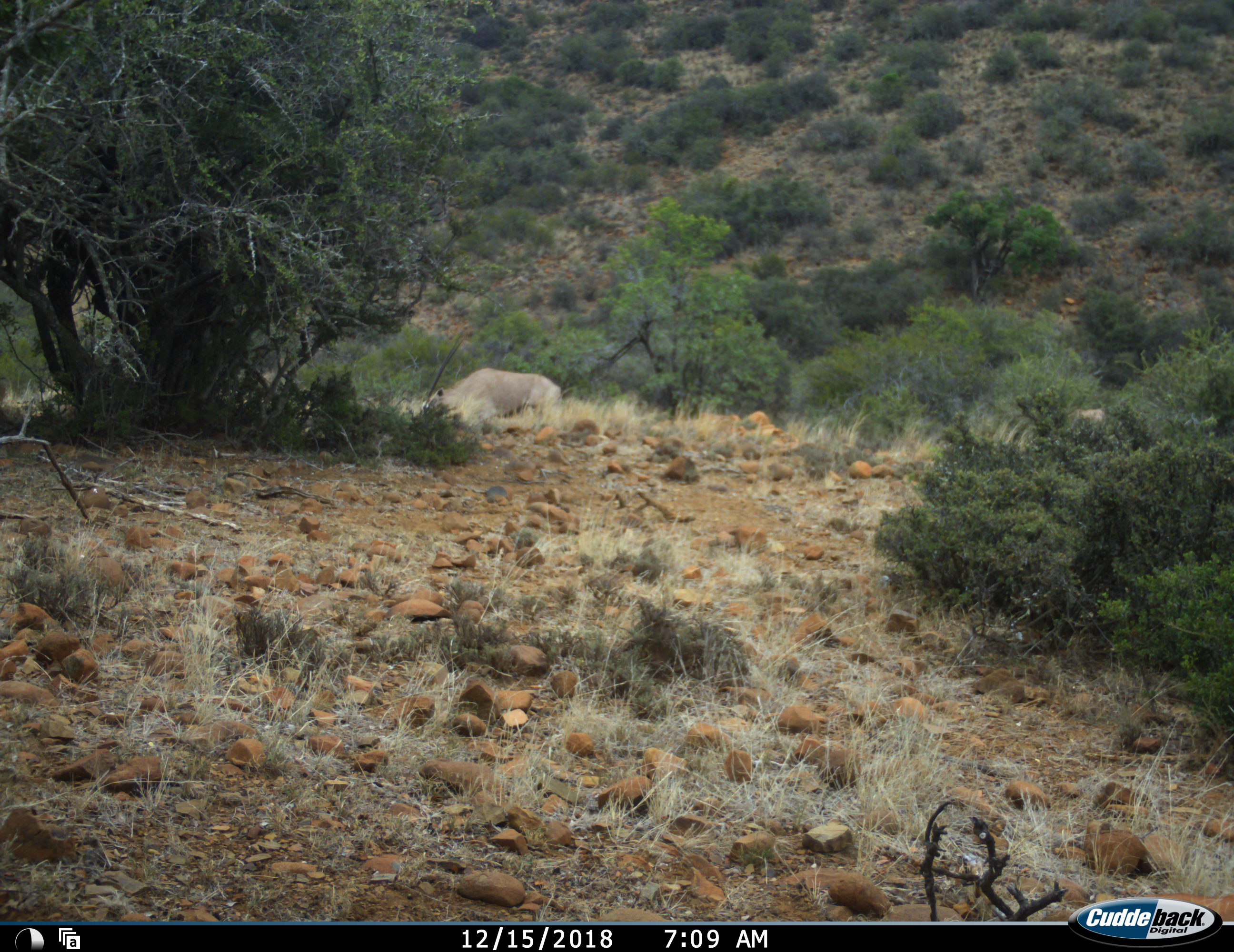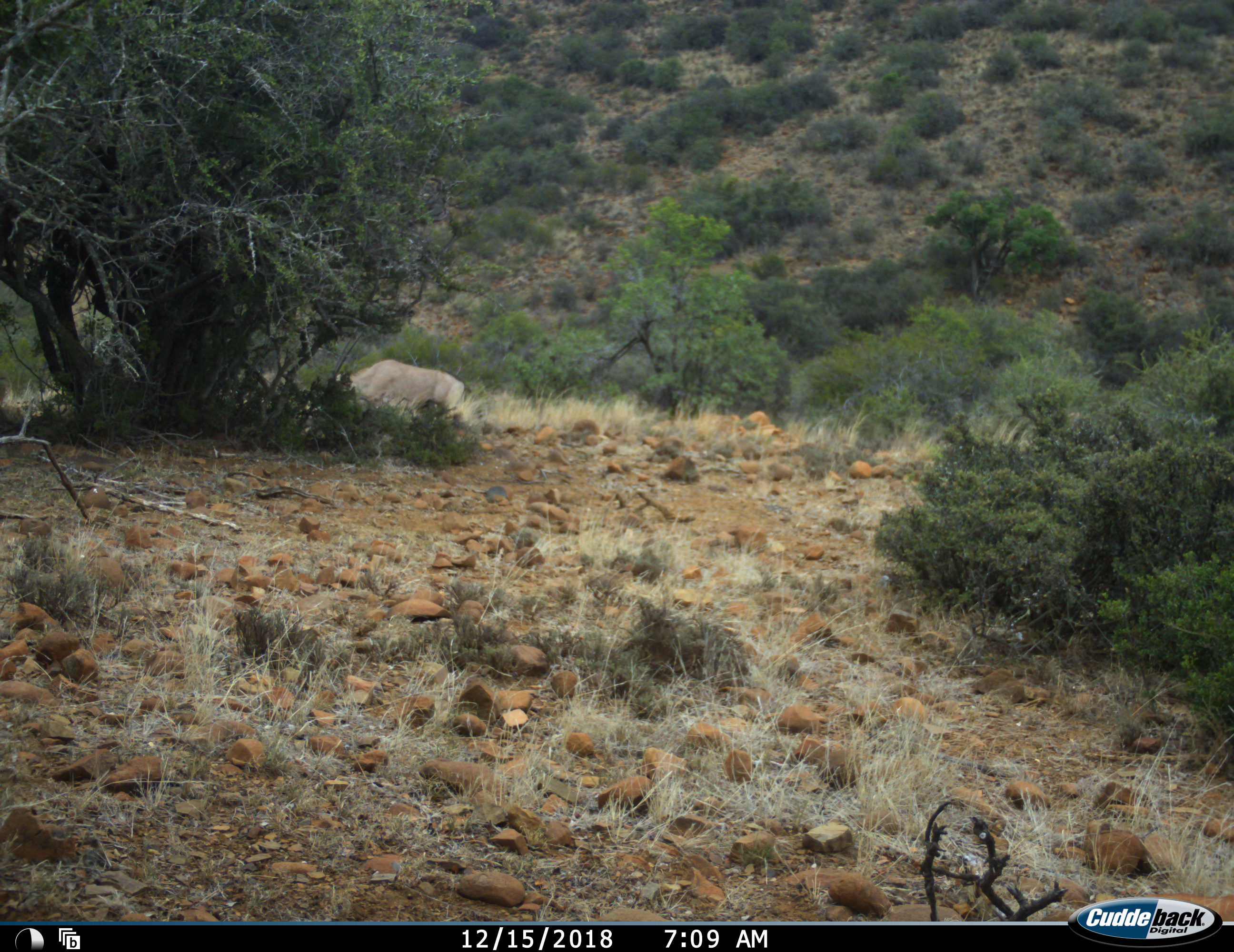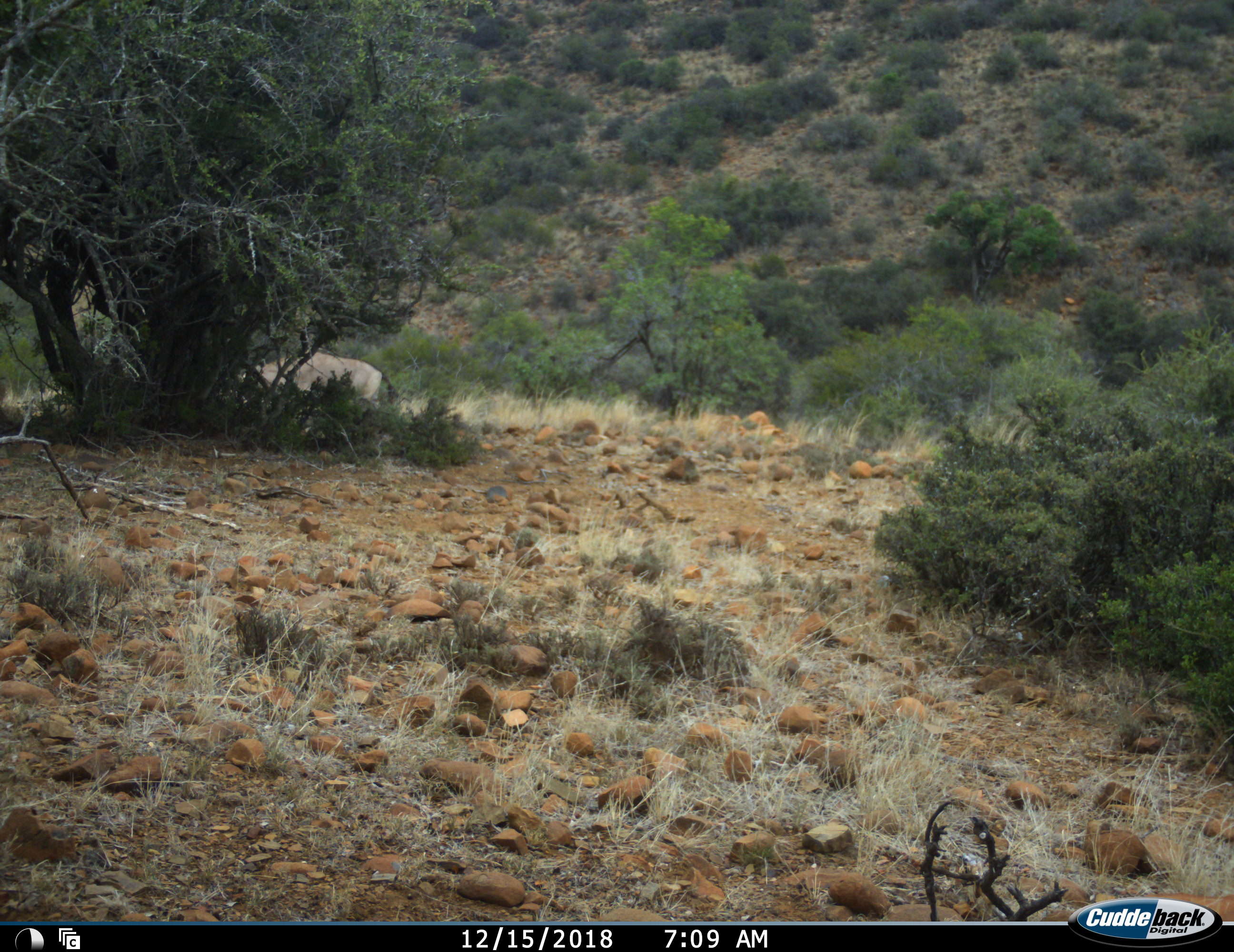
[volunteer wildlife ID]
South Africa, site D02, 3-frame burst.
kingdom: Animalia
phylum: Chordata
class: Mammalia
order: Artiodactyla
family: Bovidae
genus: Oryx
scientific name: Oryx gazella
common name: gemsbok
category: gemsbokoryx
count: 2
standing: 12%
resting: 0%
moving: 88%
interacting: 0%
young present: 12%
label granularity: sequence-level